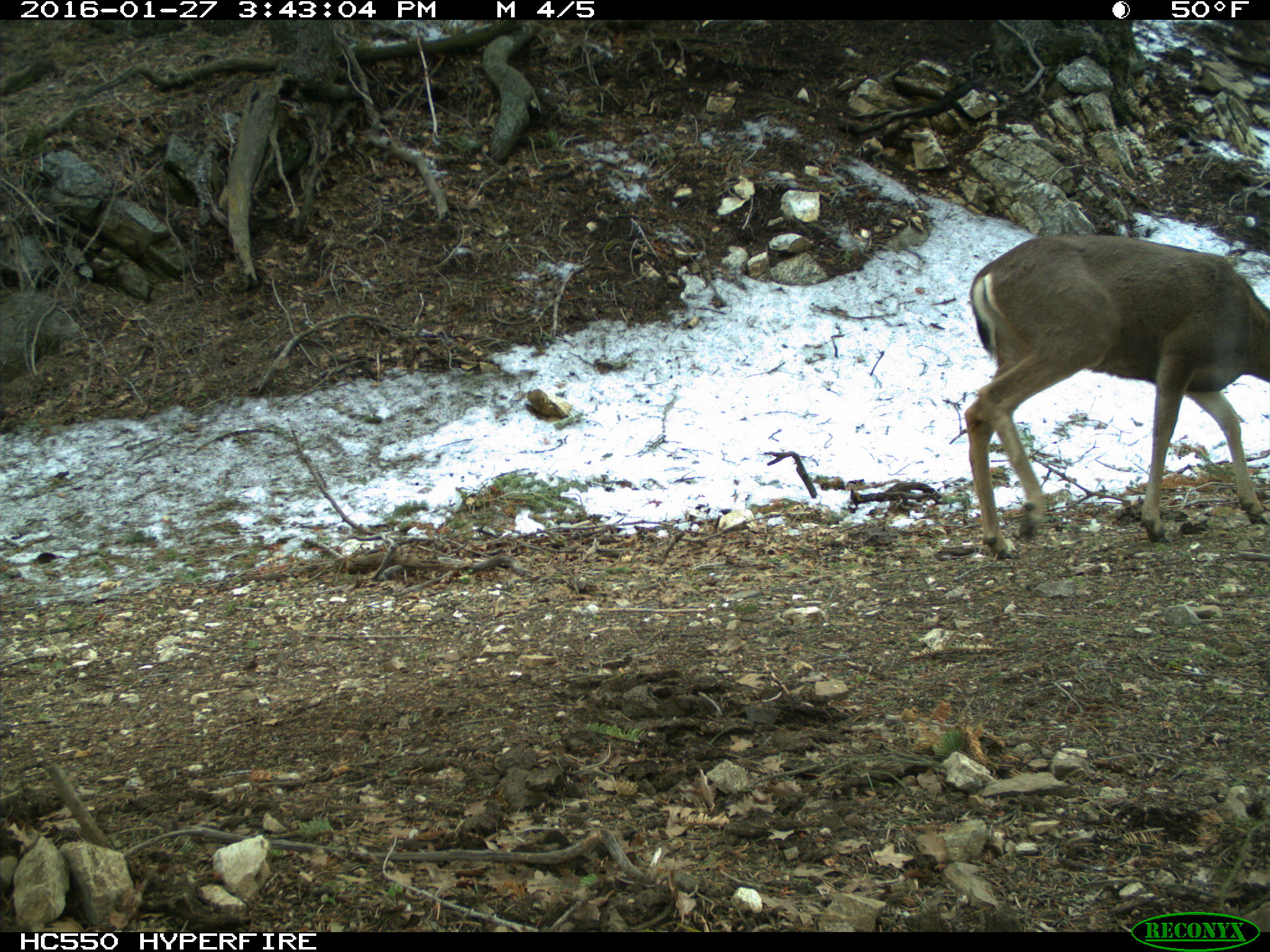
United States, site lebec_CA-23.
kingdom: Animalia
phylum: Chordata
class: Mammalia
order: Artiodactyla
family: Cervidae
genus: Odocoileus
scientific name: Odocoileus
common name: deer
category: unidentified deer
Unidentified deer (deer) (Odocoileus).